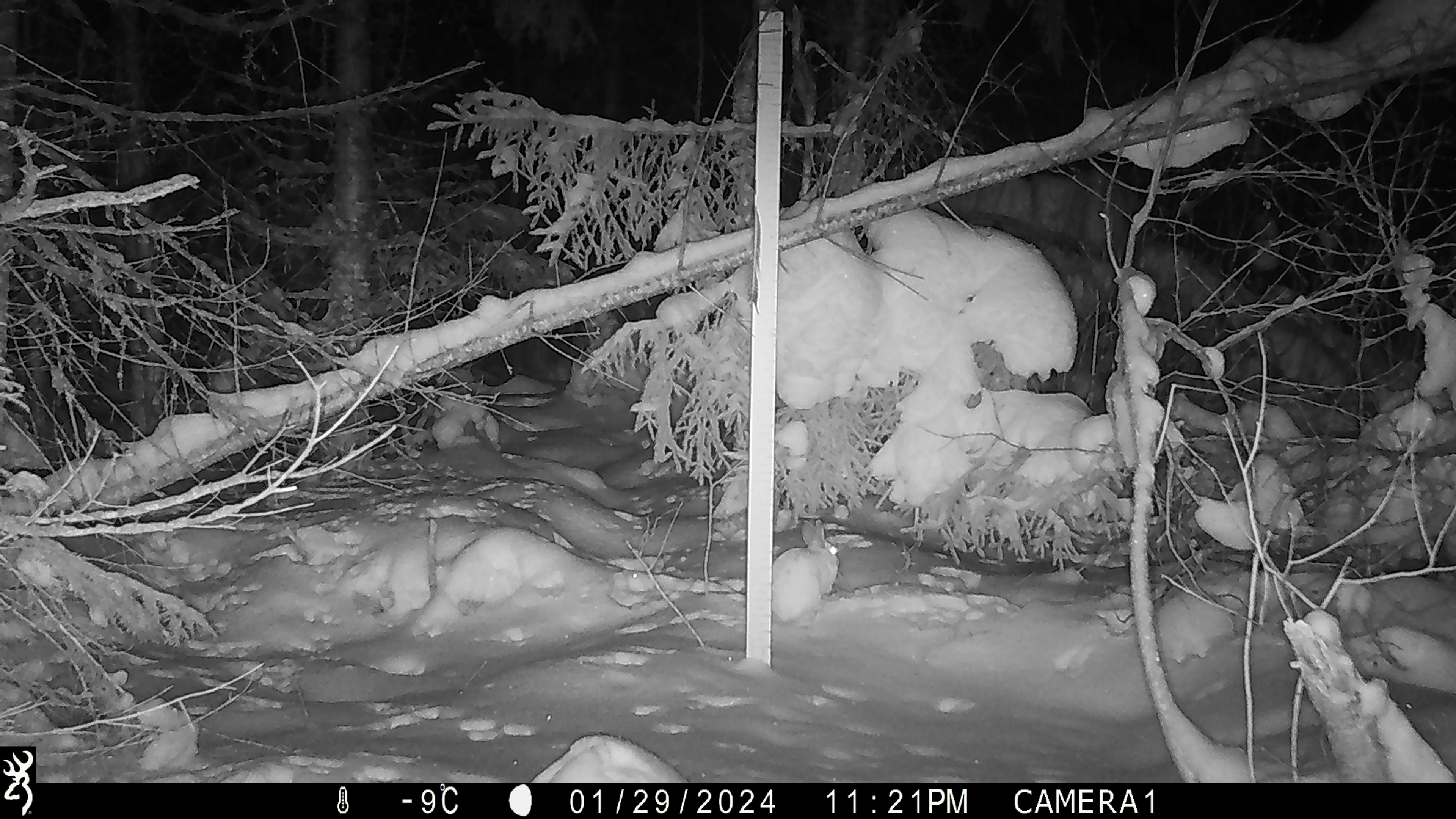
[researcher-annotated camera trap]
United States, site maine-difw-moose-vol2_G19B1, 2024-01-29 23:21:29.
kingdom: Animalia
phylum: Chordata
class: Mammalia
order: Lagomorpha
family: Leporidae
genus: Lepus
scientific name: Lepus americanus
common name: snowshoe hare